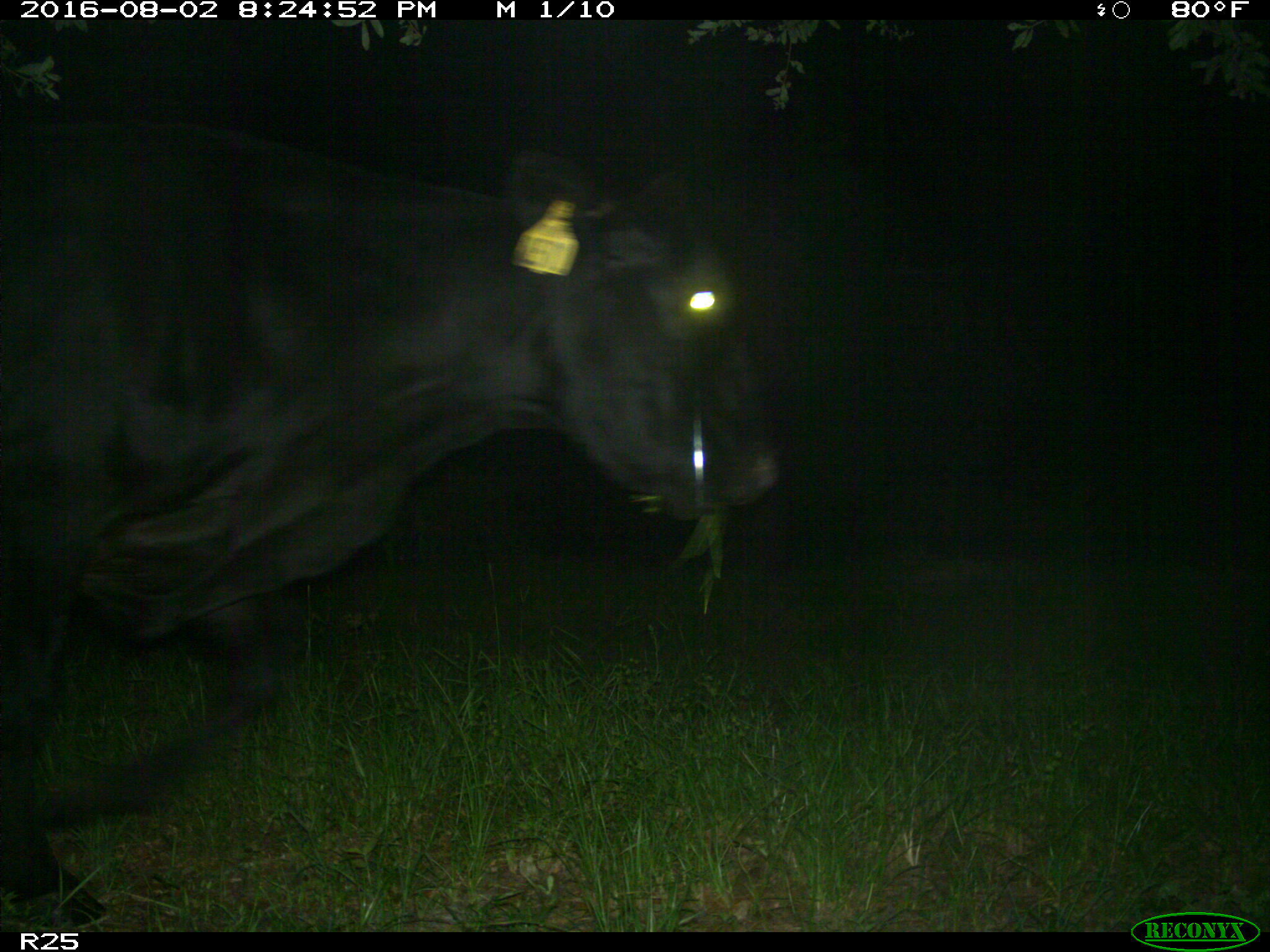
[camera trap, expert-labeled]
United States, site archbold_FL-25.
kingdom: Animalia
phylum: Chordata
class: Mammalia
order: Artiodactyla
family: Bovidae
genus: Bos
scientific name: Bos taurus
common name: domestic cow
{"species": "Bos taurus (domestic cow)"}